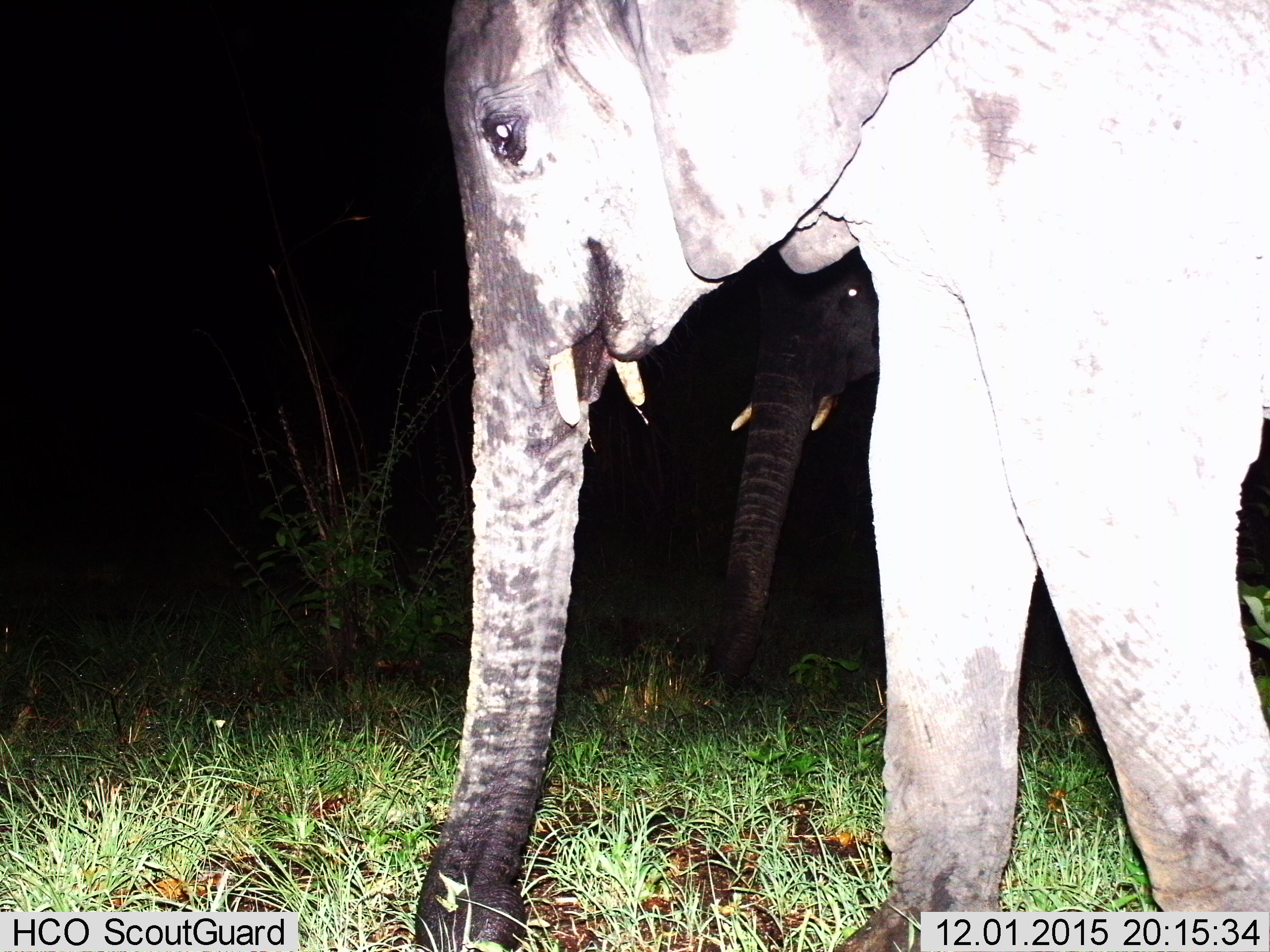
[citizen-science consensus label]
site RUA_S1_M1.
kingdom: Animalia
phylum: Chordata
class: Mammalia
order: Proboscidea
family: Elephantidae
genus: Loxodonta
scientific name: Loxodonta africana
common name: african bush elephant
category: elephant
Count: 2.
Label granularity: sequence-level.